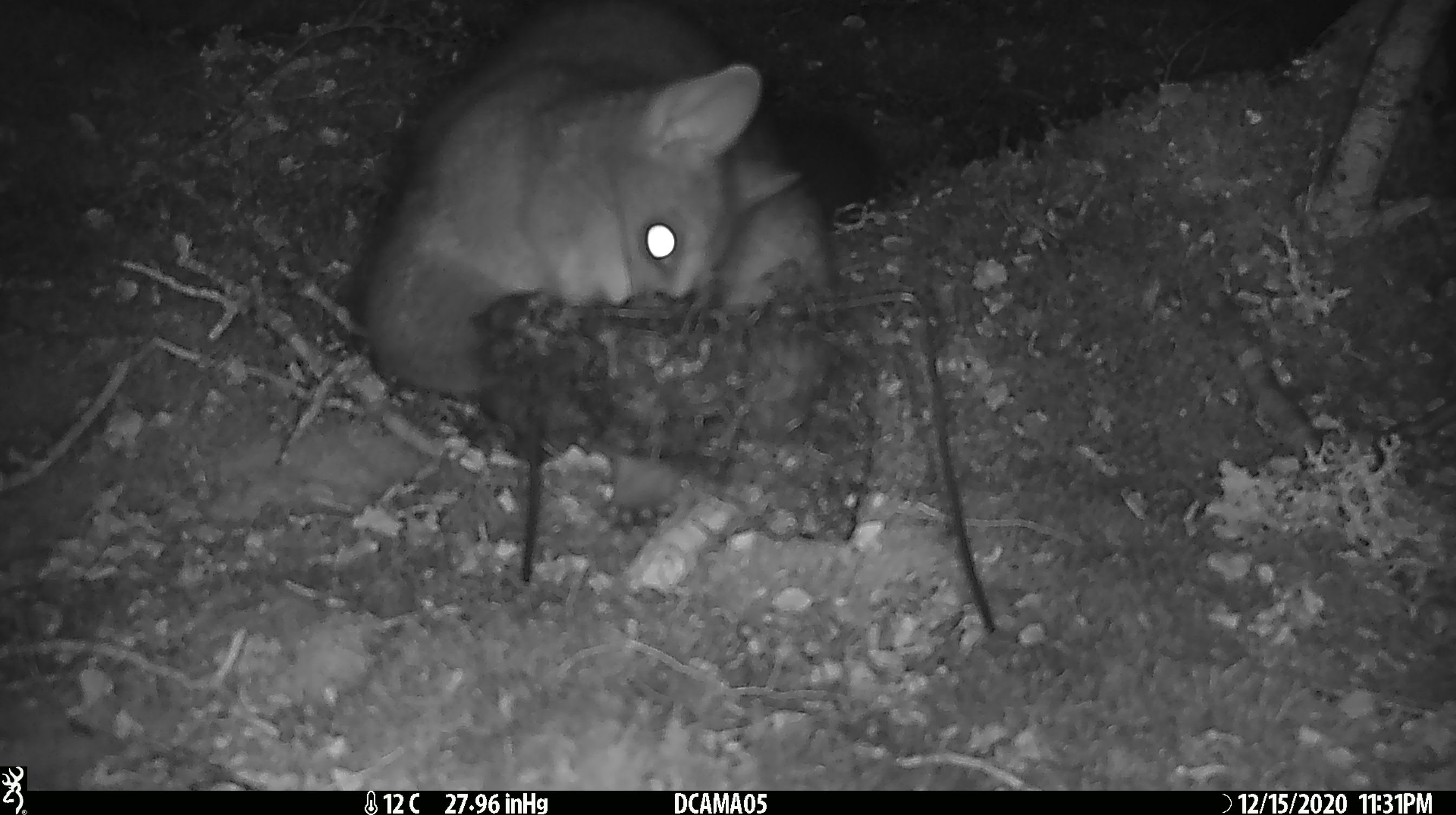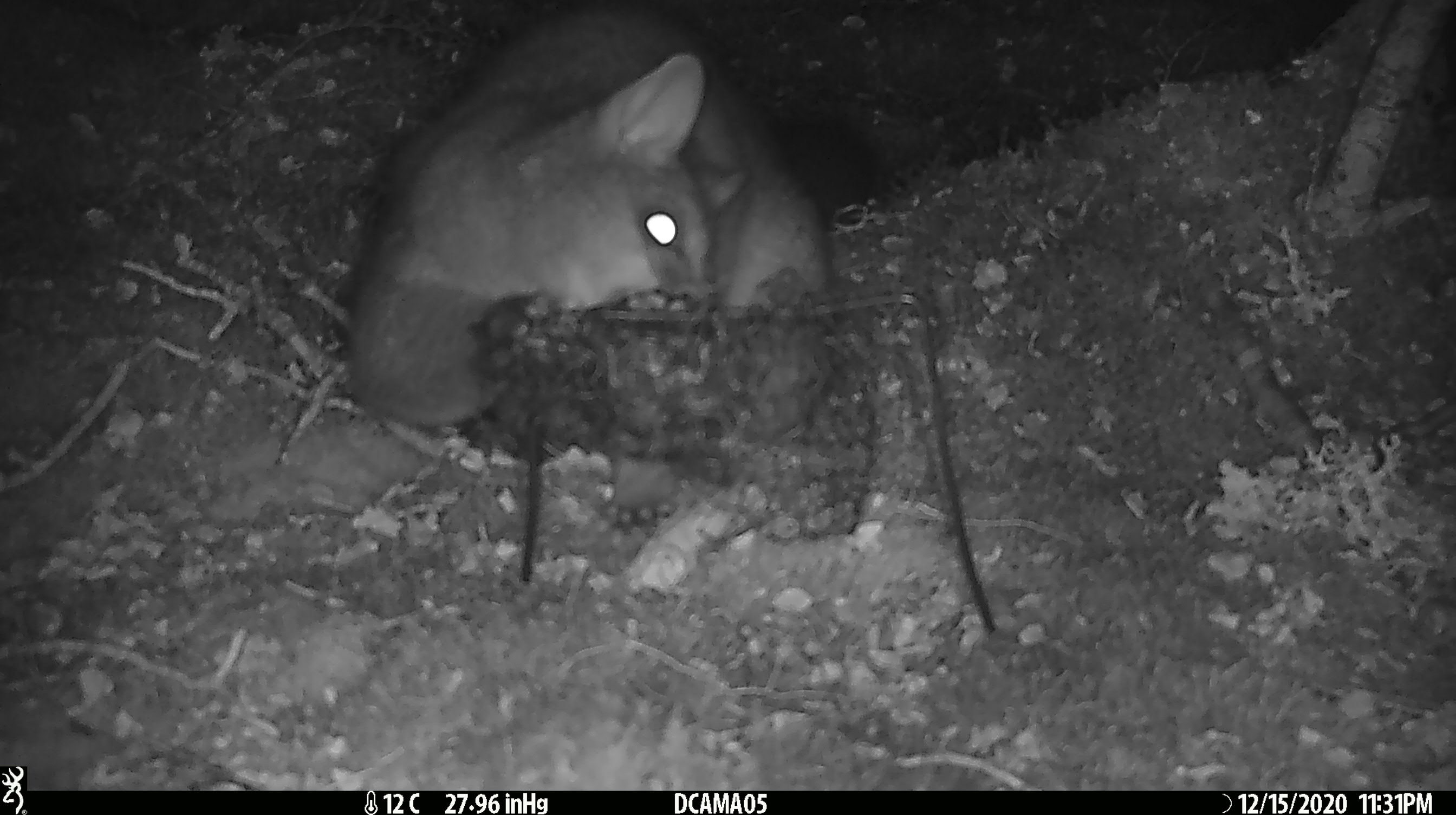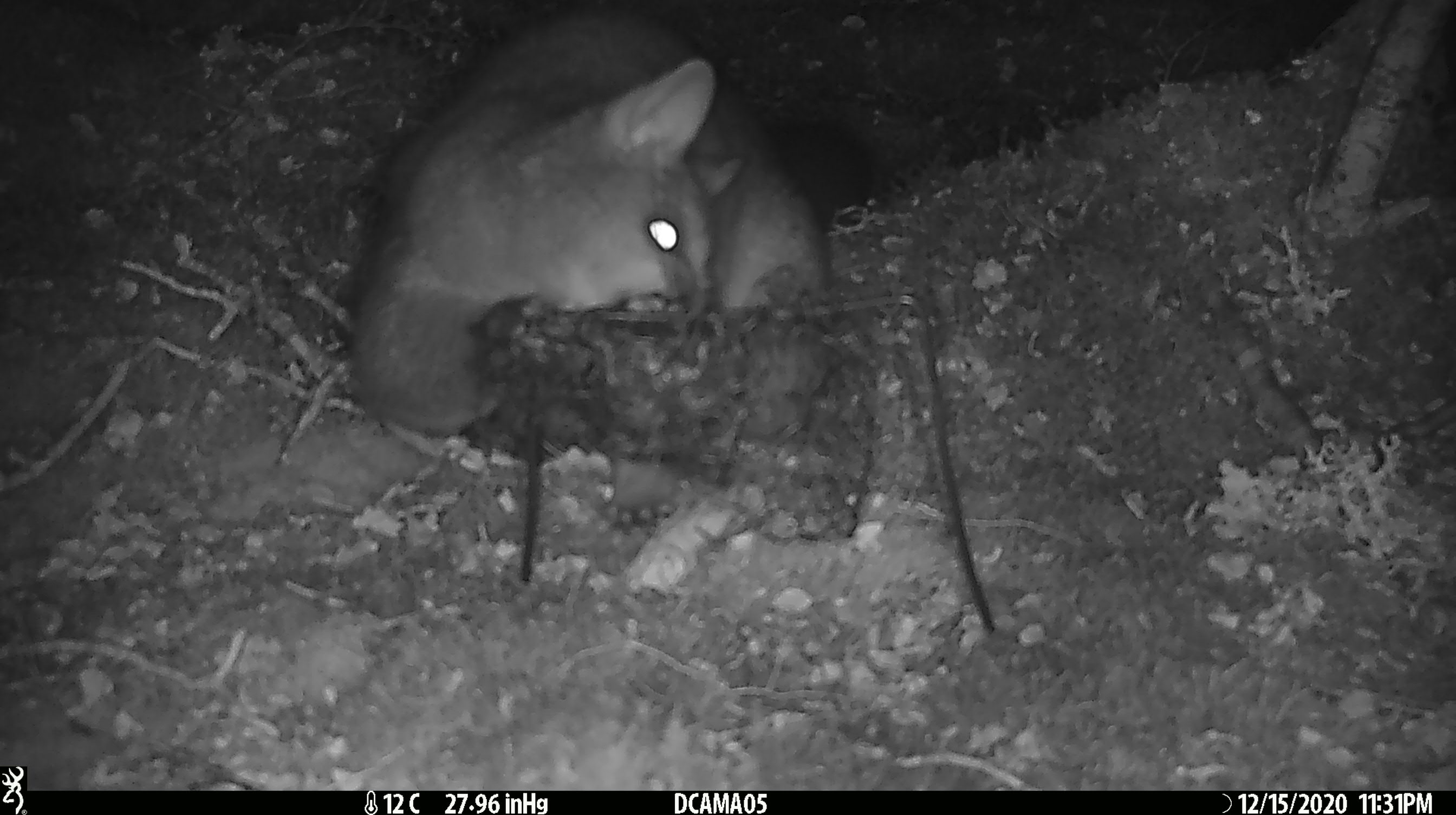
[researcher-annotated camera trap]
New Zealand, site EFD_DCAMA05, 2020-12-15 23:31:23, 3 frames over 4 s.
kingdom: Animalia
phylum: Chordata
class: Mammalia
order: Diprotodontia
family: Phalangeridae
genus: Trichosurus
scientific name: Trichosurus vulpecula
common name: common brushtail possum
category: possum